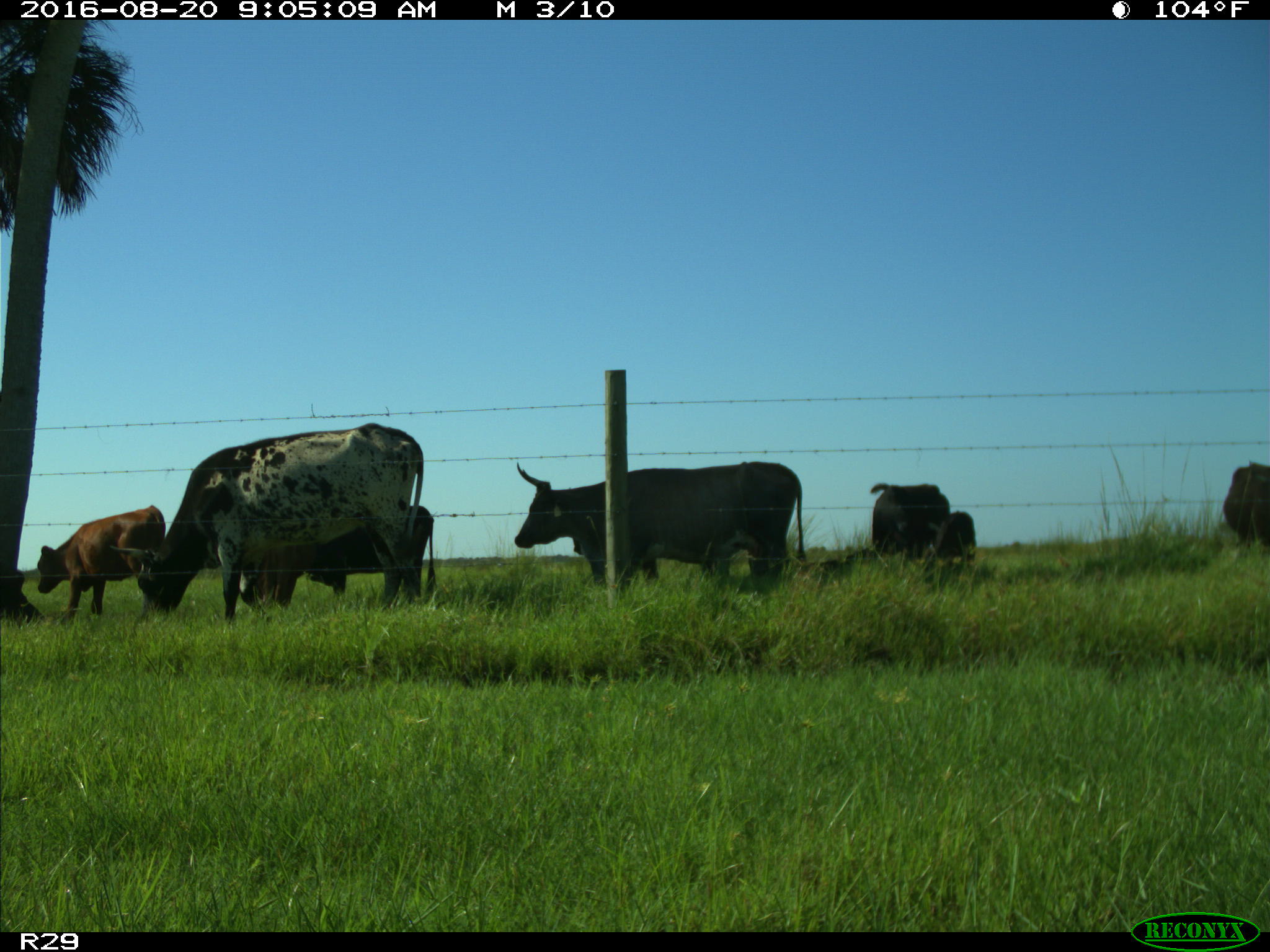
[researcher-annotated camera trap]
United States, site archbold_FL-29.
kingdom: Animalia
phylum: Chordata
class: Mammalia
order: Artiodactyla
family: Bovidae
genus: Bos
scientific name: Bos taurus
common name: domestic cow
Bos taurus (domestic cow).